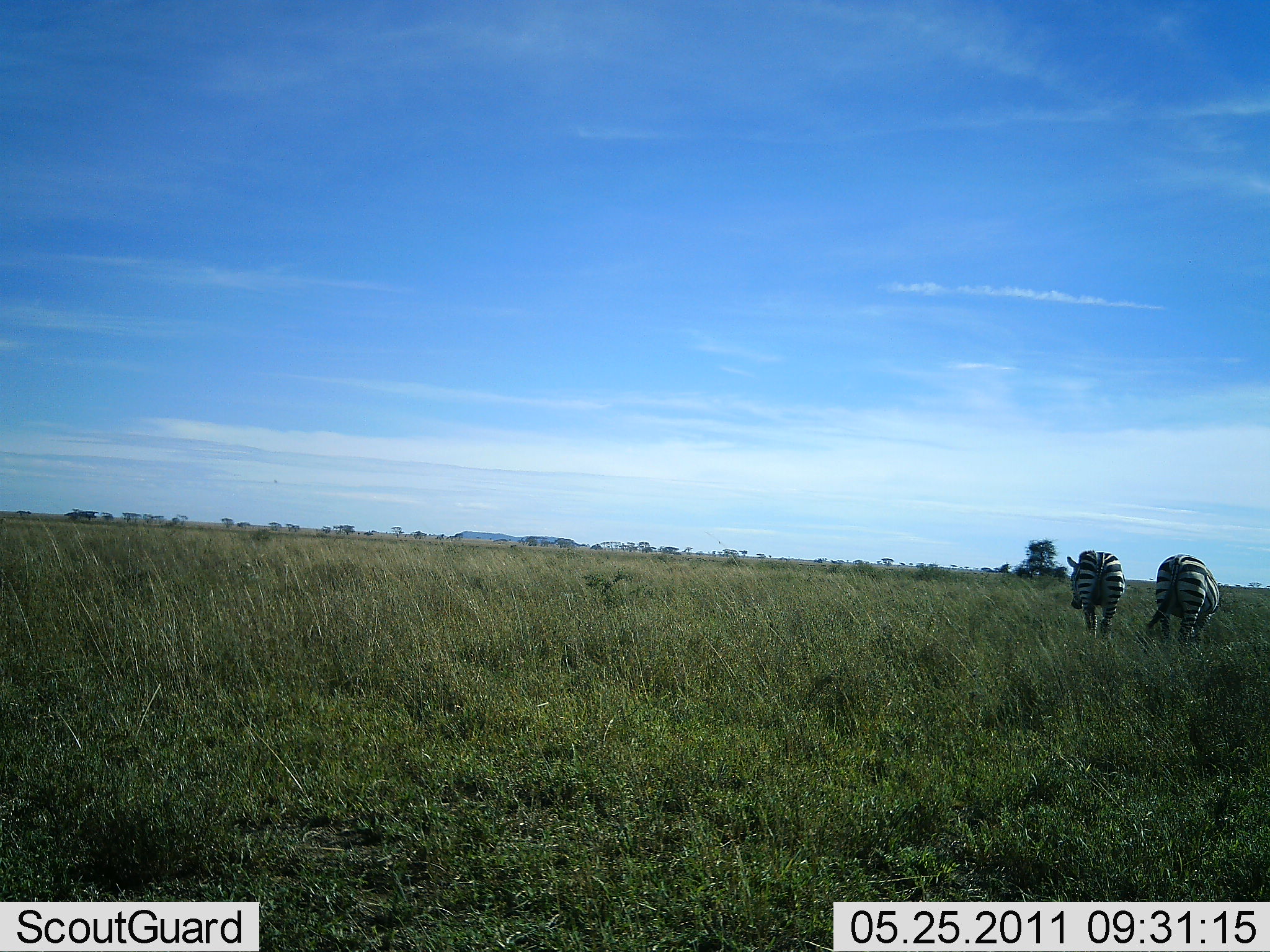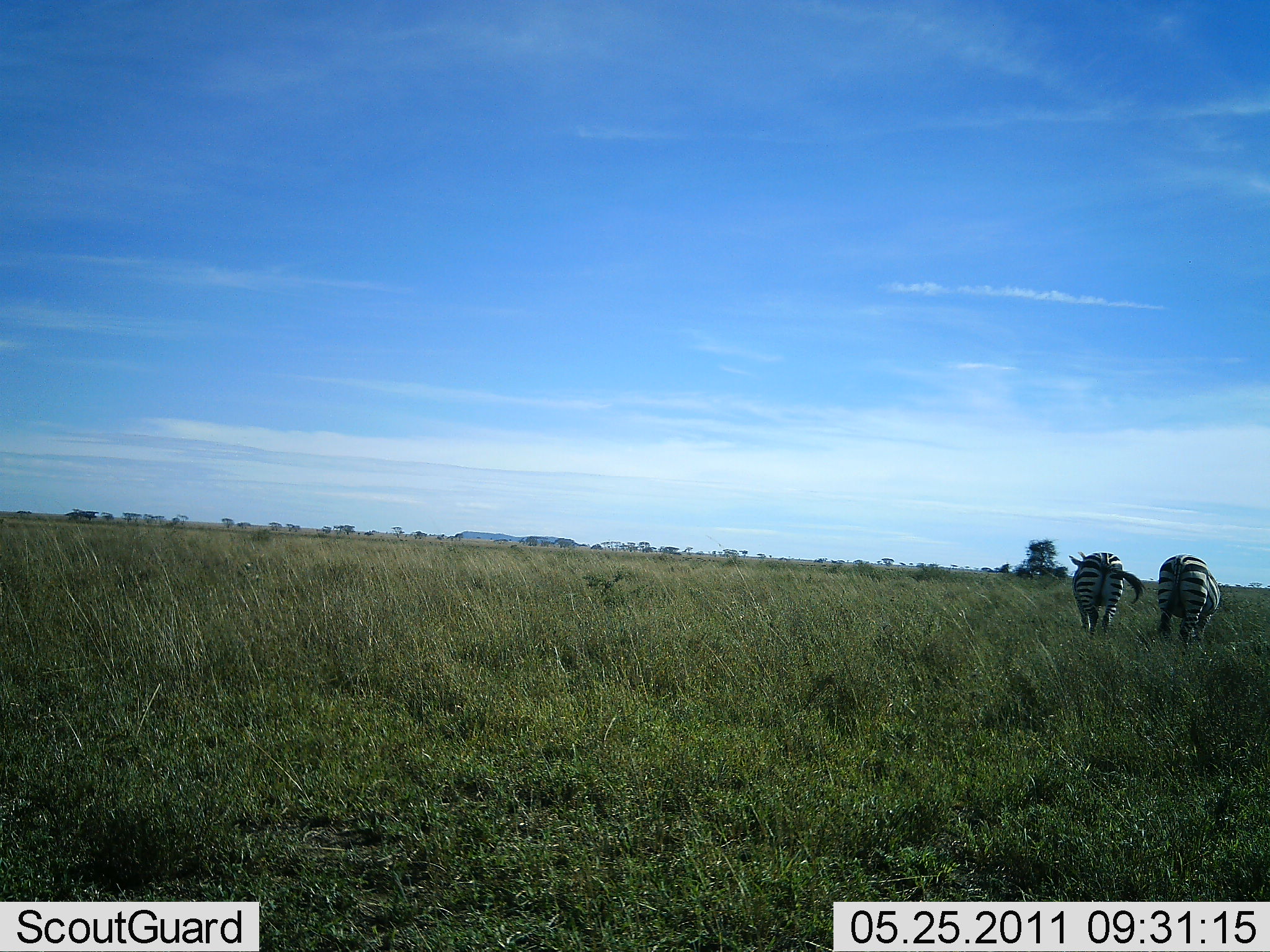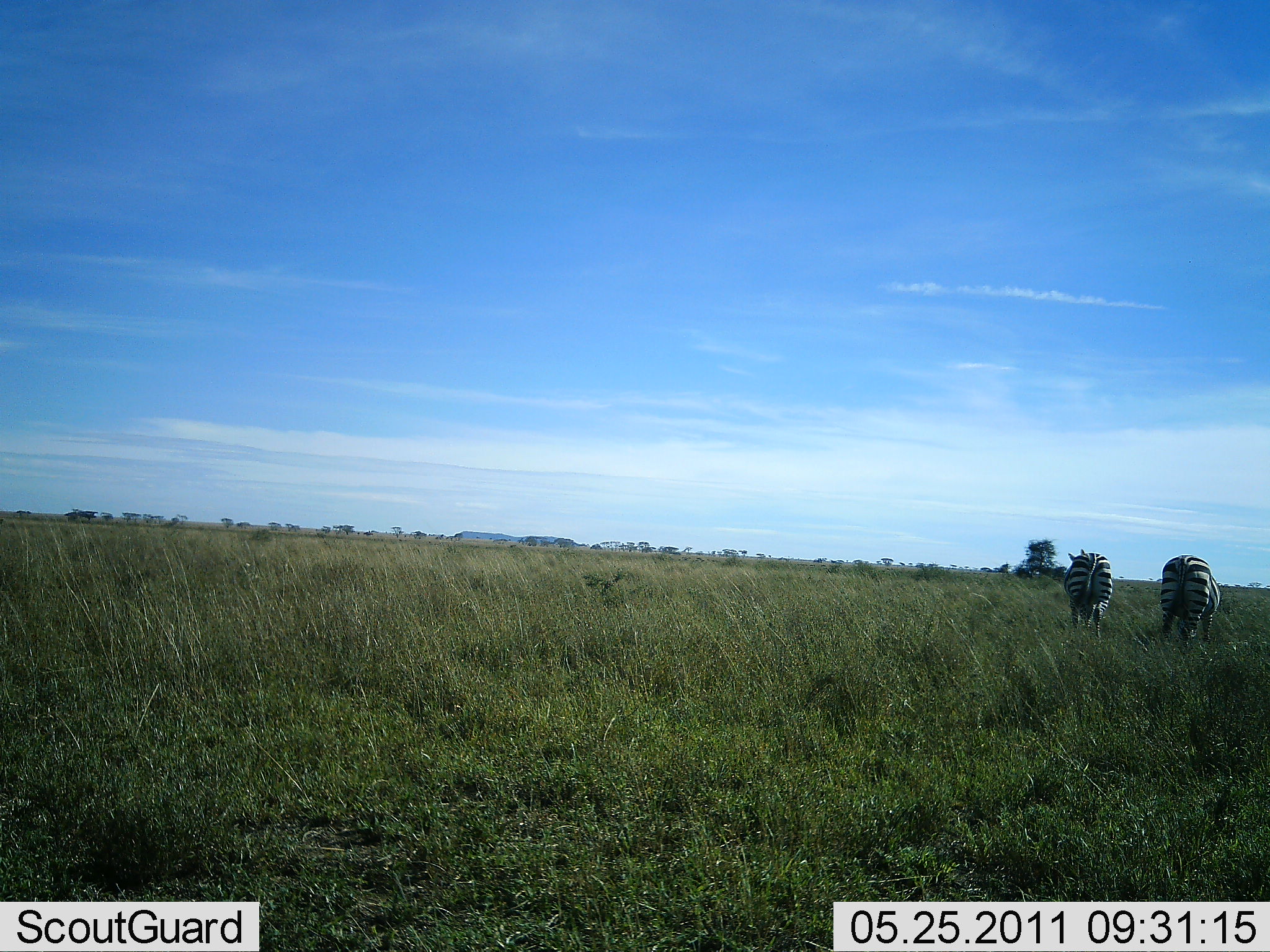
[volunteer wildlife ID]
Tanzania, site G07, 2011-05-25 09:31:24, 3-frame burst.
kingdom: Animalia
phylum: Chordata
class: Mammalia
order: Perissodactyla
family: Equidae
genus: Equus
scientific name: Equus quagga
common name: plains zebra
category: zebra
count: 2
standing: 45%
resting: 0%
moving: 9%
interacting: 0%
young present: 0%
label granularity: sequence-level